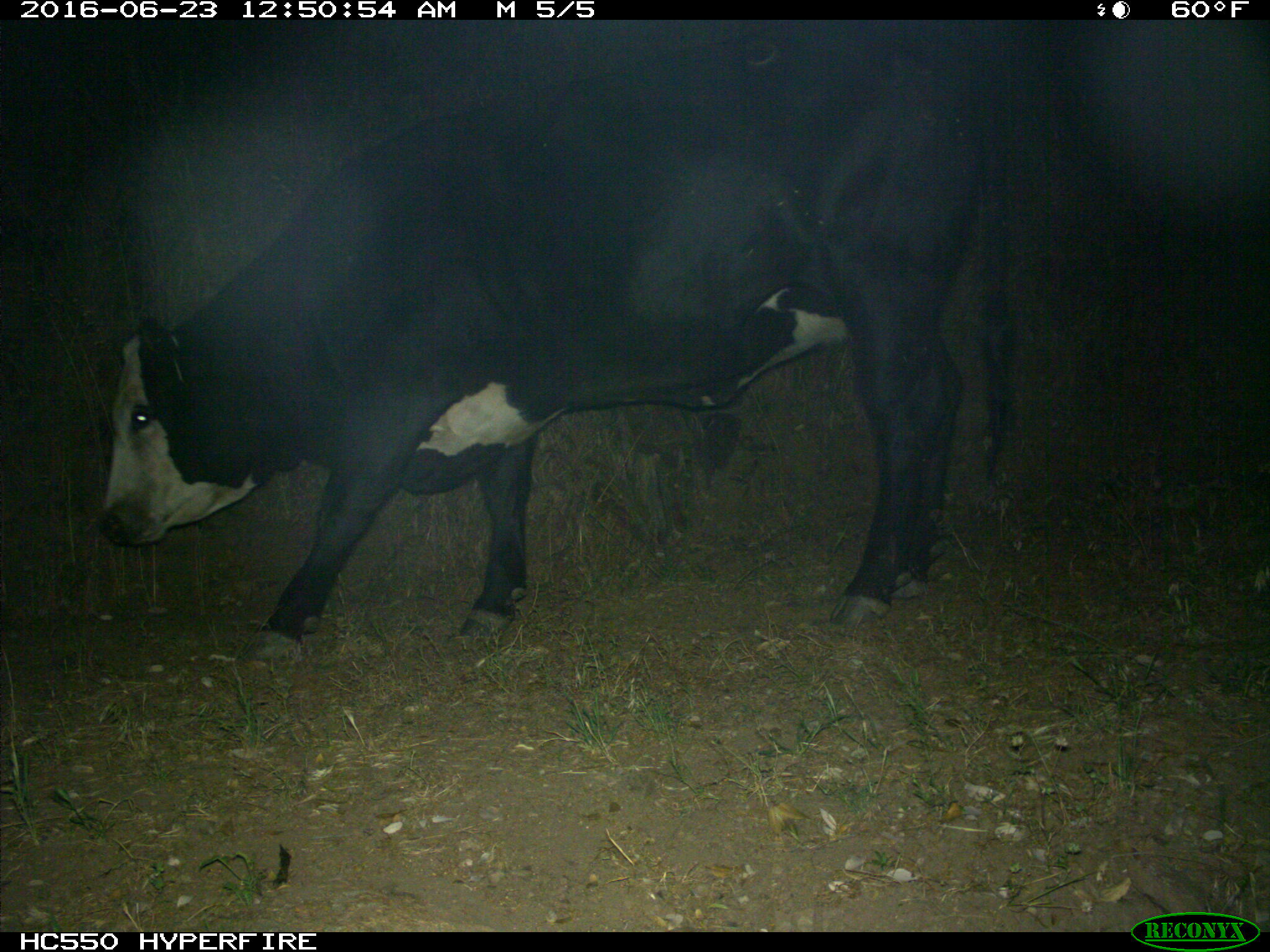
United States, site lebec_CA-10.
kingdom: Animalia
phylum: Chordata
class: Mammalia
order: Artiodactyla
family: Bovidae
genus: Bos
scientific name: Bos taurus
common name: domestic cow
Bos taurus (domestic cow).